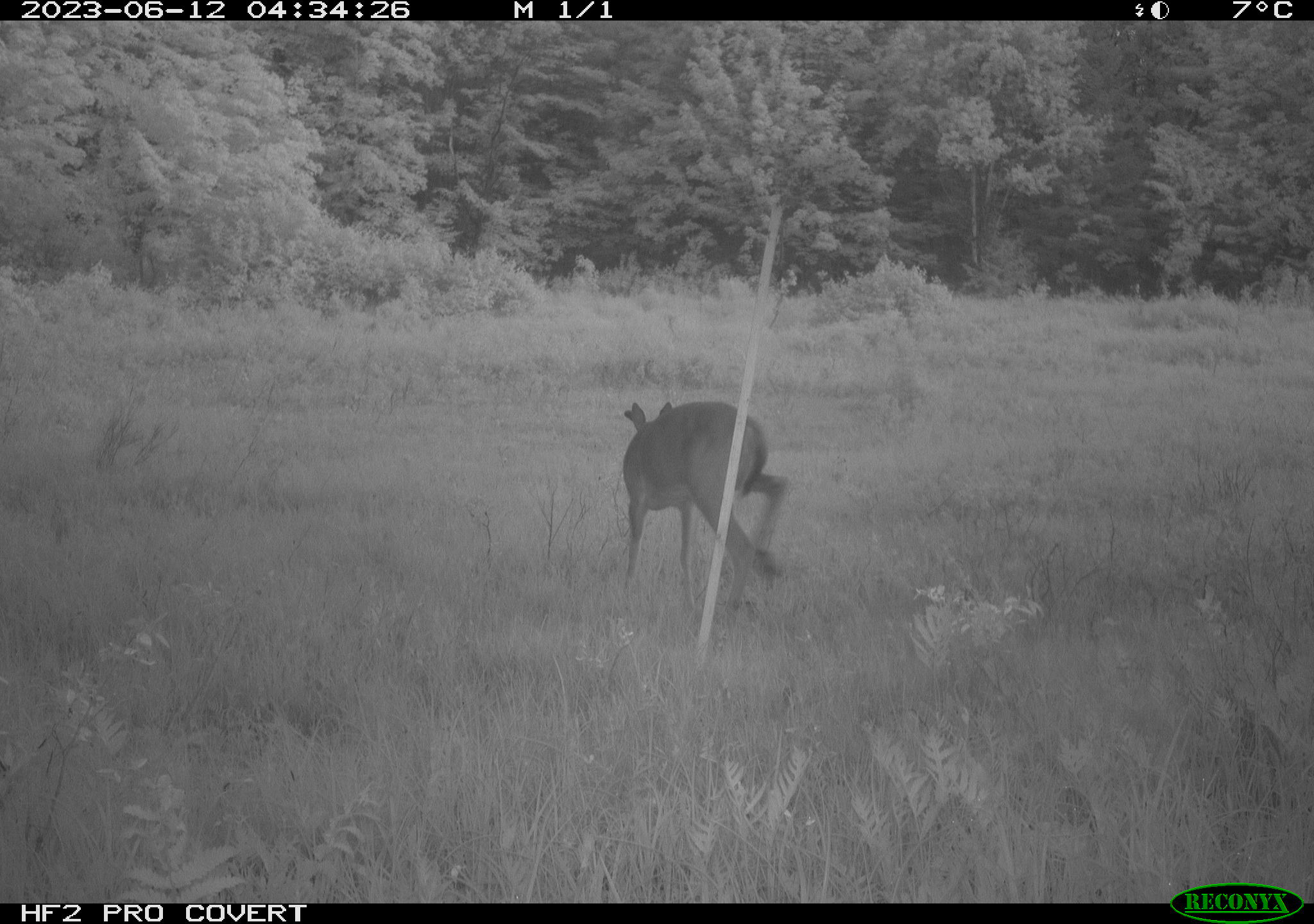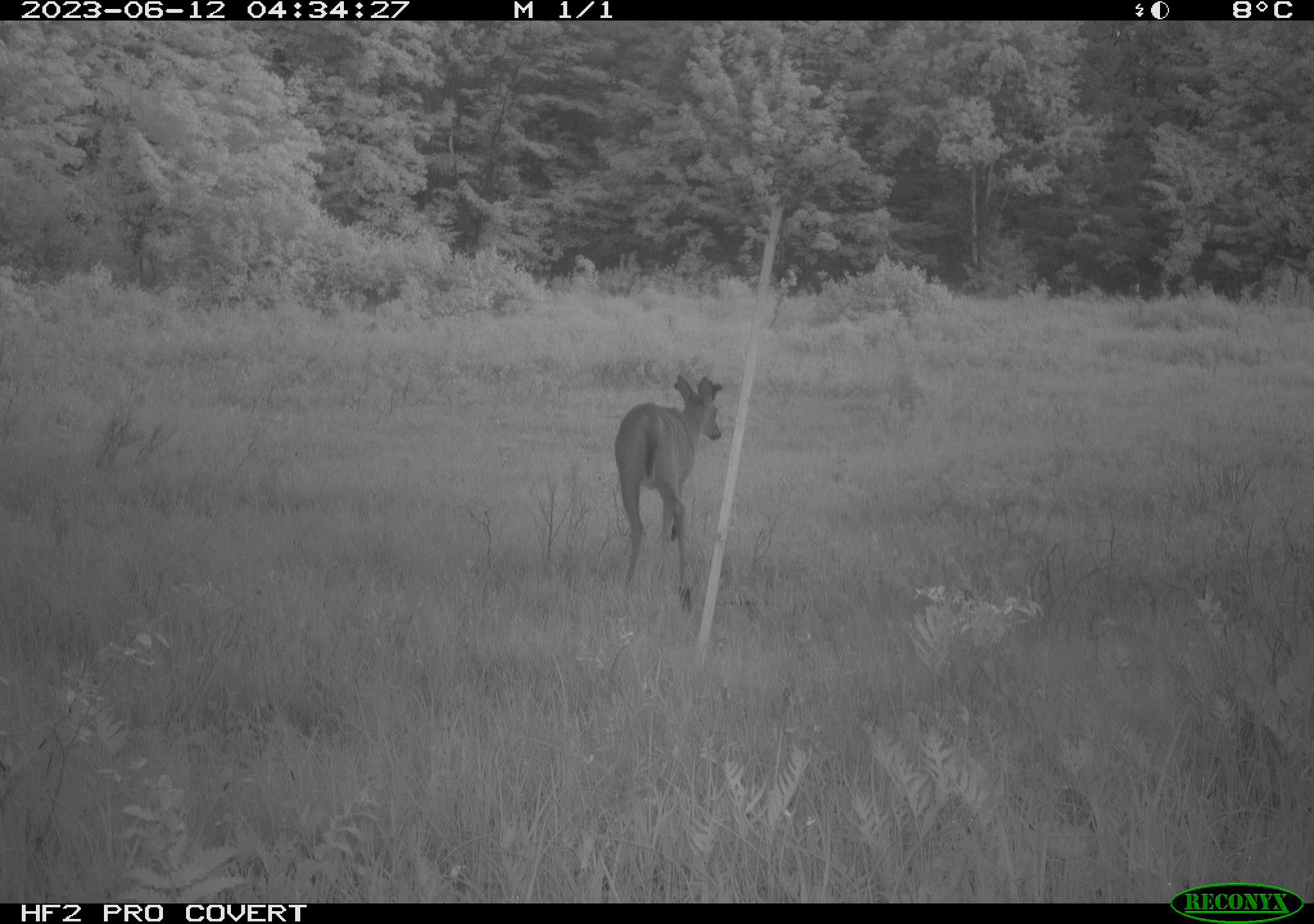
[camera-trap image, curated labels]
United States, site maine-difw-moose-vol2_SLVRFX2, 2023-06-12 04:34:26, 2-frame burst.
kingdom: Animalia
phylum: Chordata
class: Mammalia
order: Artiodactyla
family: Cervidae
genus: Odocoileus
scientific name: Odocoileus virginianus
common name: white-tailed deer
White-tailed deer (Odocoileus virginianus).